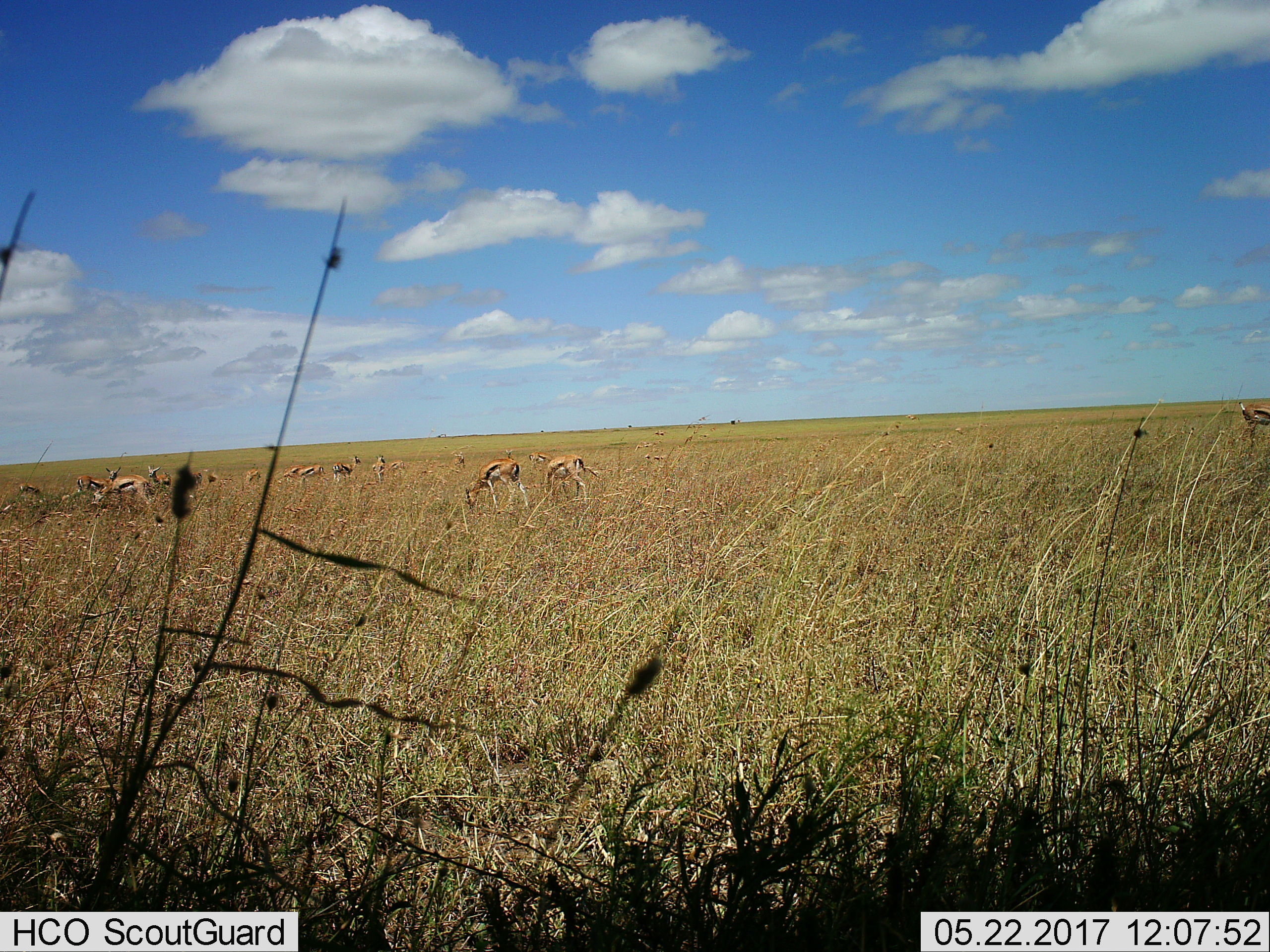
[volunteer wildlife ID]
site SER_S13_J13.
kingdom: Animalia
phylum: Chordata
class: Mammalia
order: Artiodactyla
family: Bovidae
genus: Eudorcas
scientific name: Eudorcas thomsonii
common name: thomson's gazelle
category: gazellethomsons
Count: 11-50.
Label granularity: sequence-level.